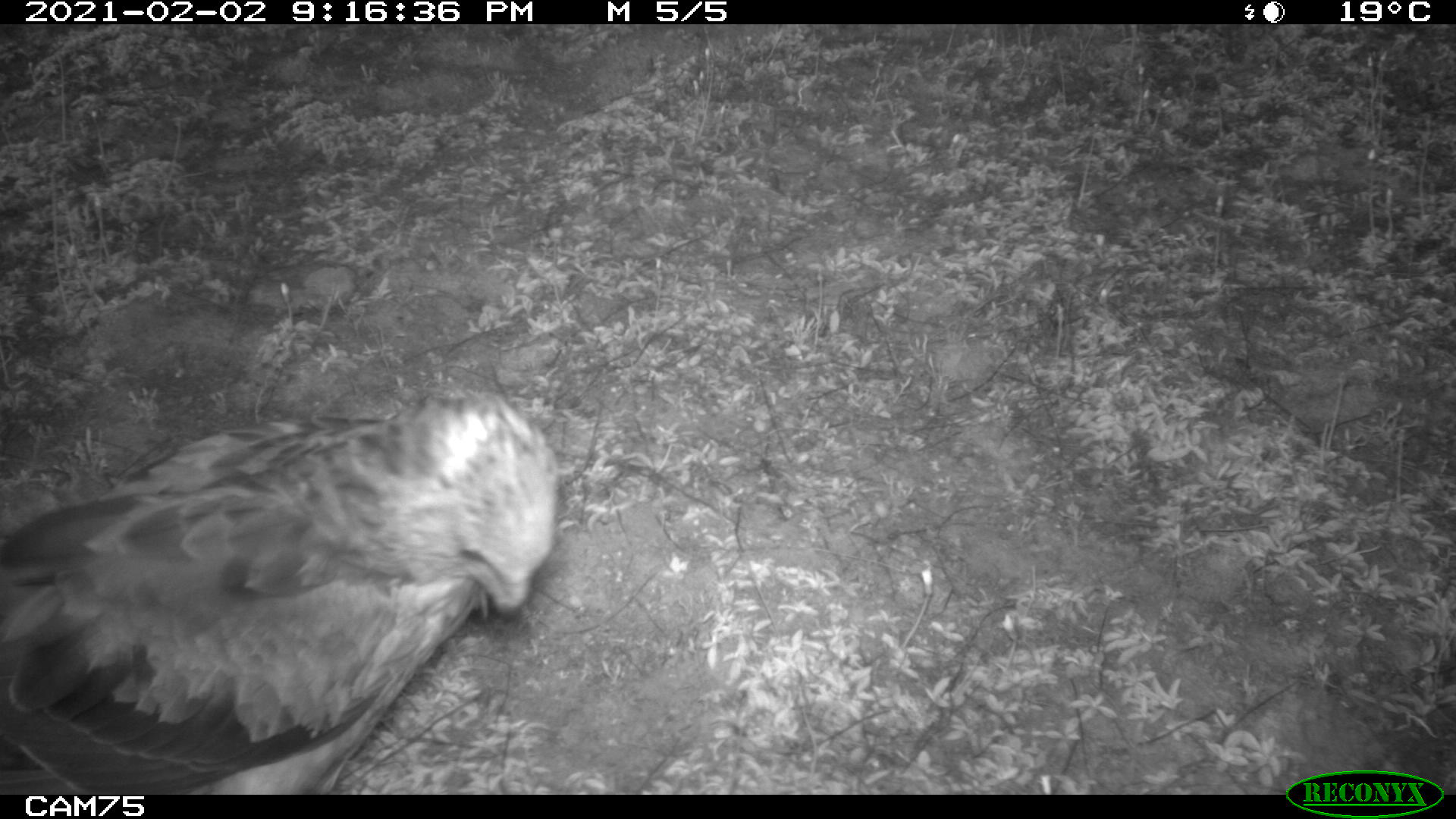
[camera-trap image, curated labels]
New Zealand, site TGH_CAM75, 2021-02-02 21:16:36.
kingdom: Animalia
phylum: Chordata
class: Aves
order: Accipitriformes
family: Accipitridae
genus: Circus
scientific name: Circus approximans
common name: swamp harrier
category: harrier